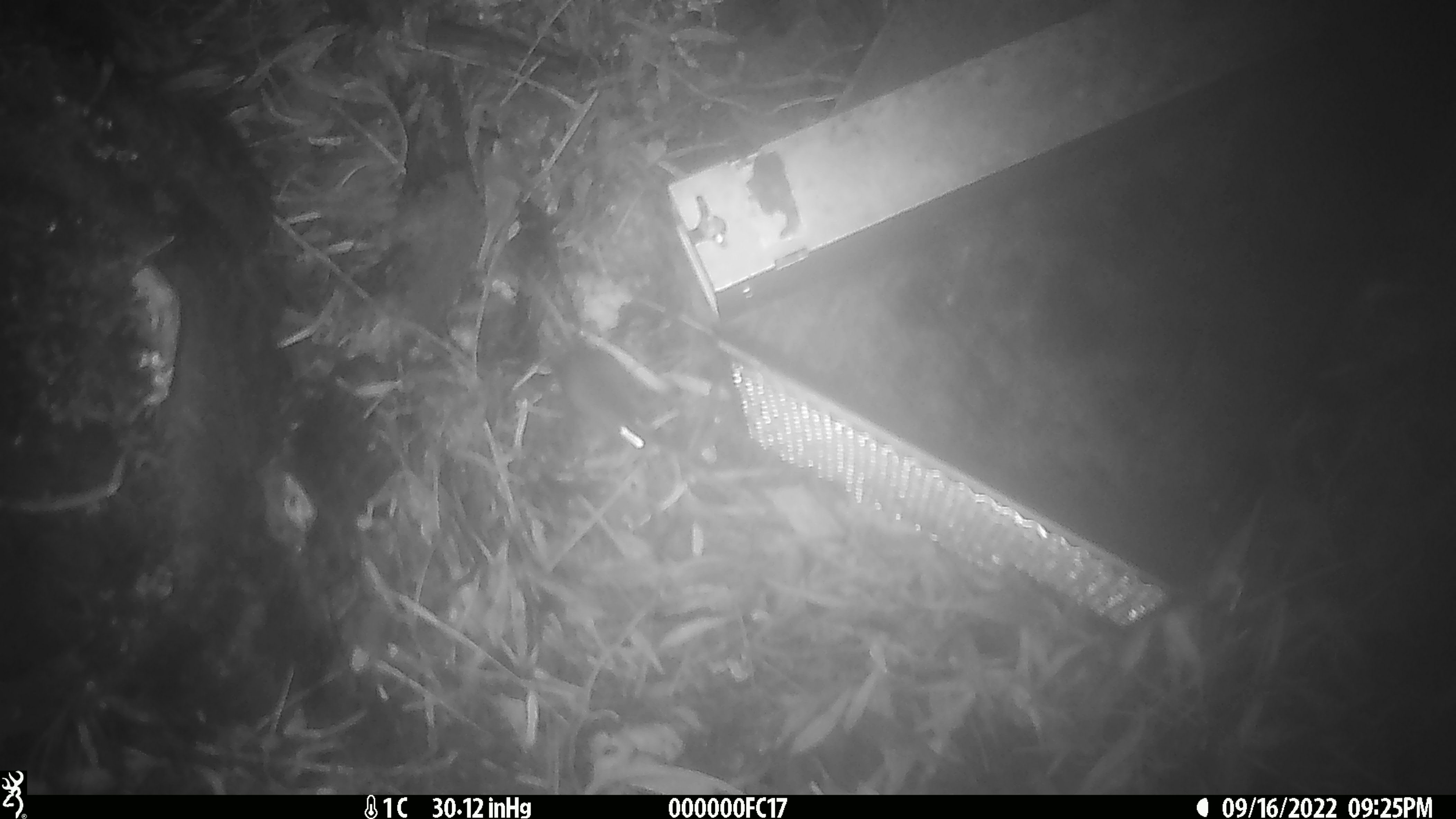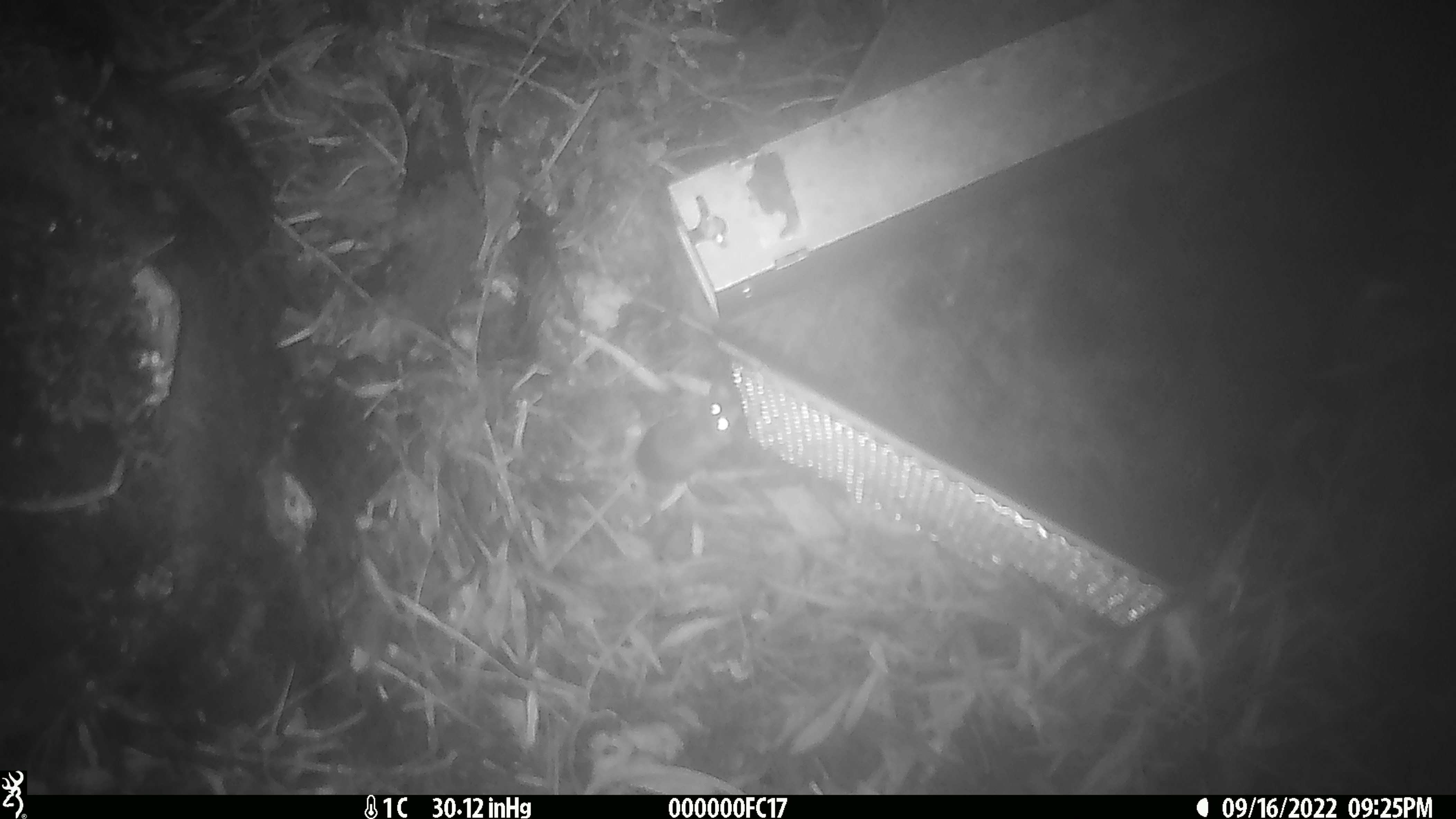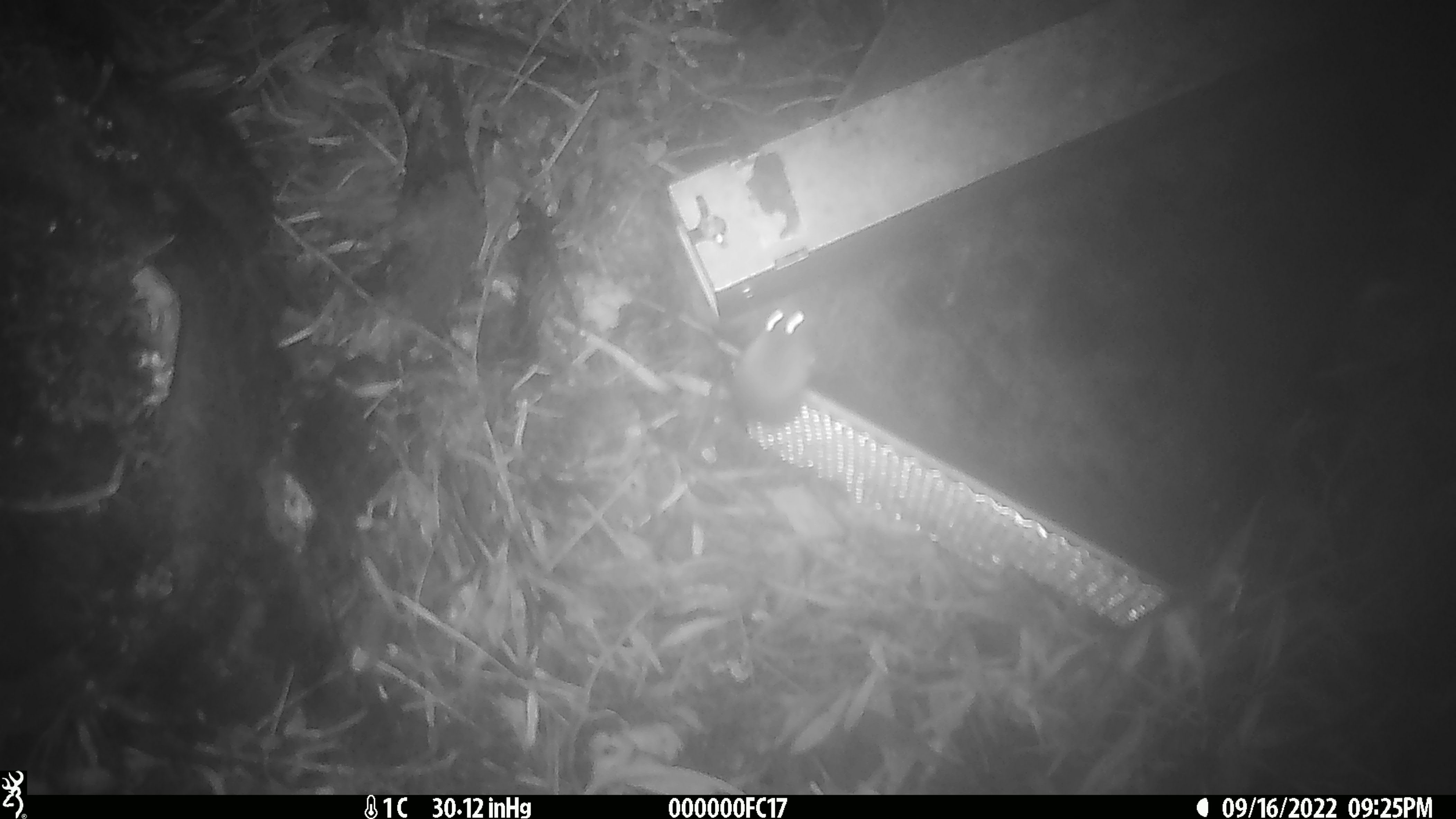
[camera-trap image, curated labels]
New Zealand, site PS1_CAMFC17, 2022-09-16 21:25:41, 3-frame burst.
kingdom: Animalia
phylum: Chordata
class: Mammalia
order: Rodentia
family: Muridae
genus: Mus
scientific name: Mus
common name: mouse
Mouse (Mus).